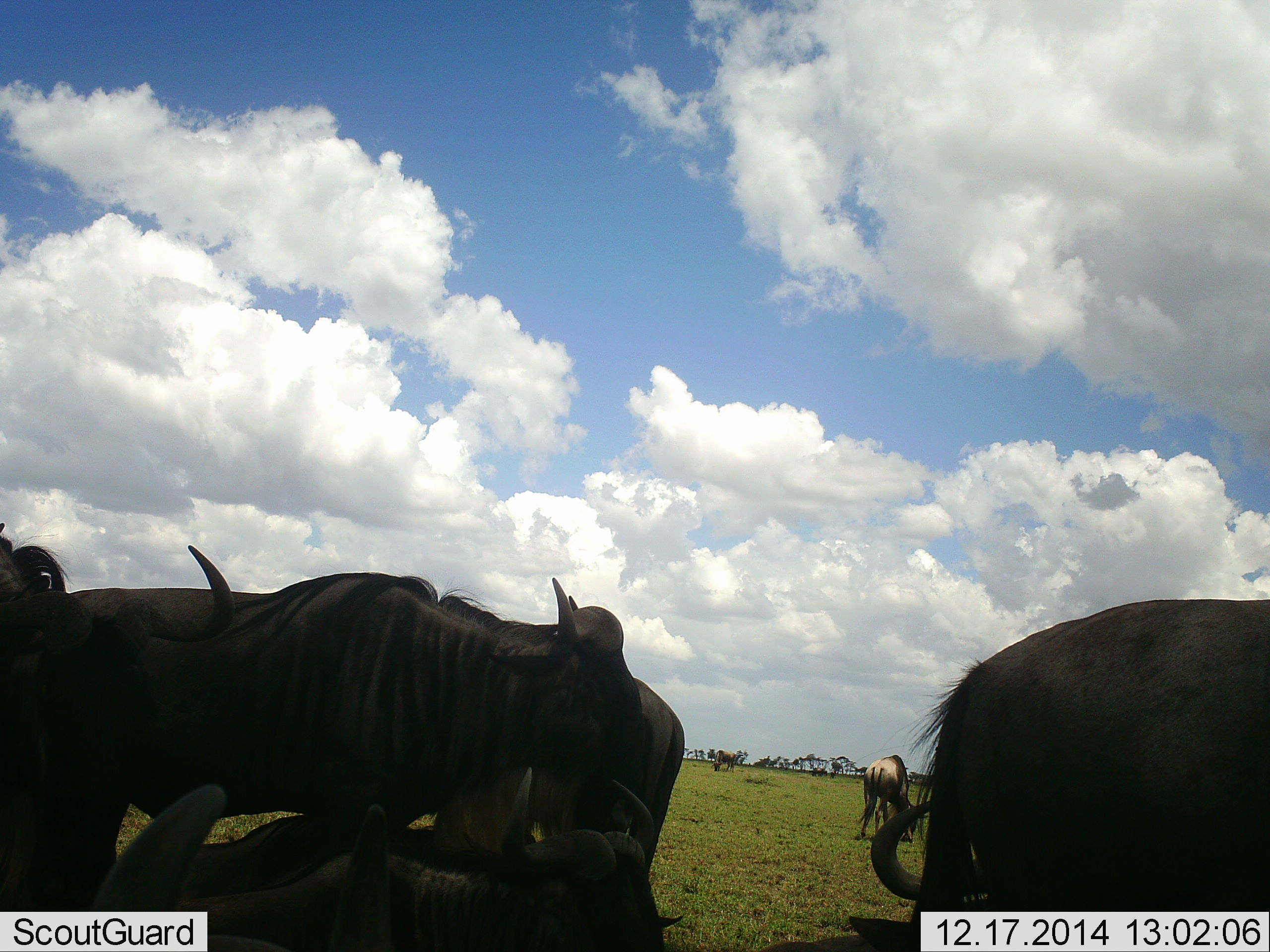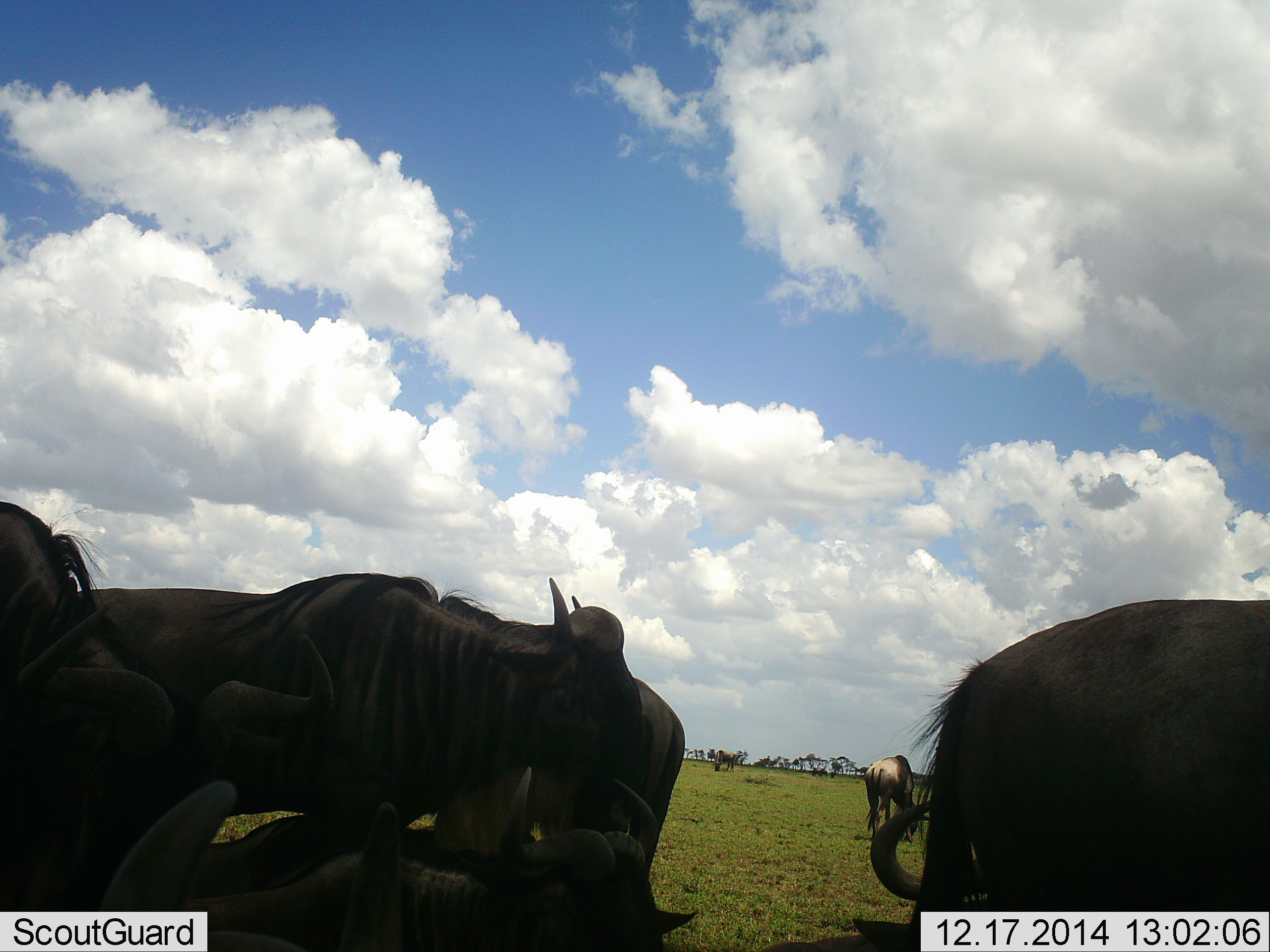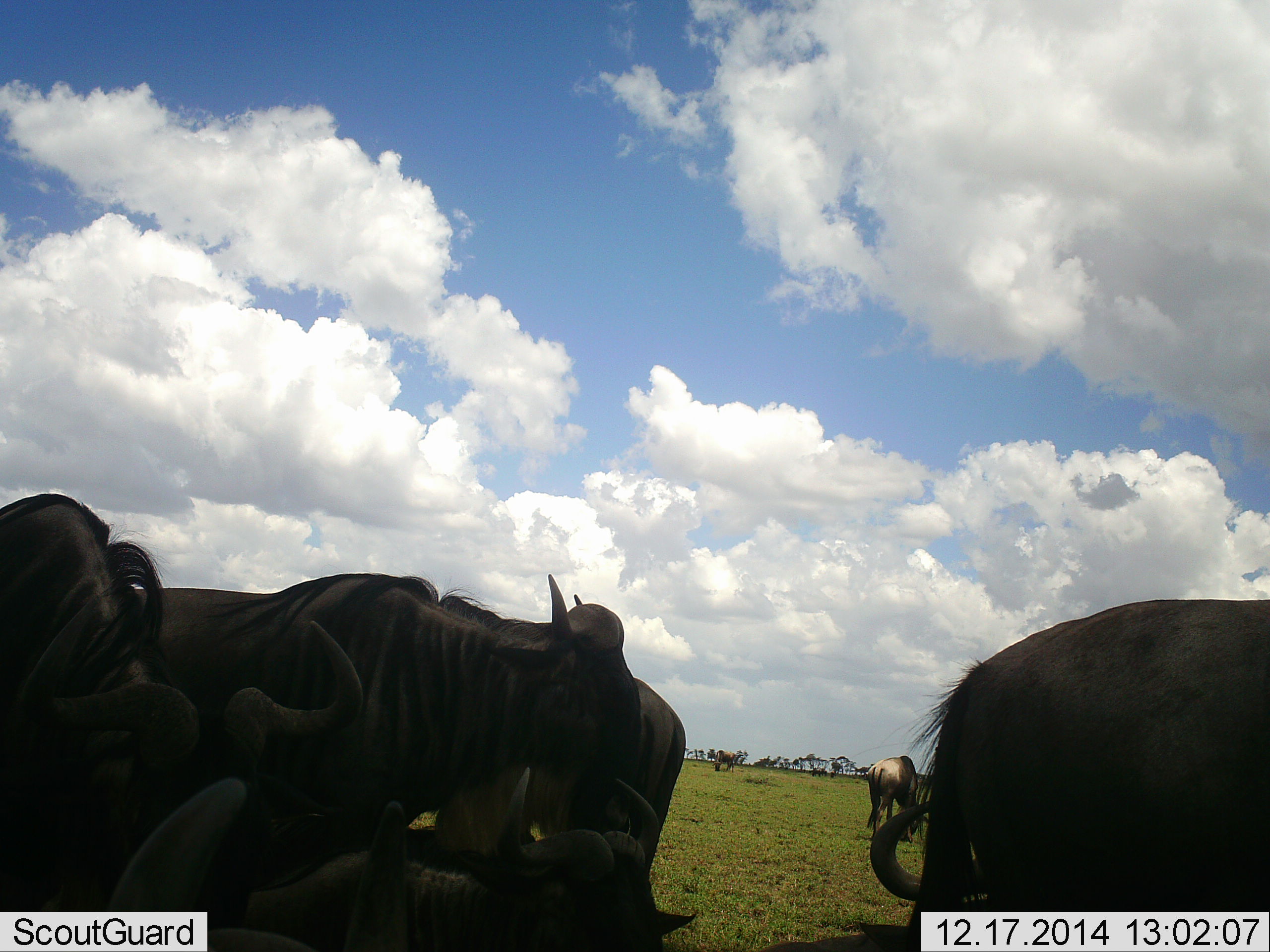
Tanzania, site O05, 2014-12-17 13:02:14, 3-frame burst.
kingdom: Animalia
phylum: Chordata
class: Mammalia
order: Artiodactyla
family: Bovidae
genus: Connochaetes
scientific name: Connochaetes taurinus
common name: blue wildebeest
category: wildebeest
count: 6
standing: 60%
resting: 70%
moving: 0%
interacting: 0%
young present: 0%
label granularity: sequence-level